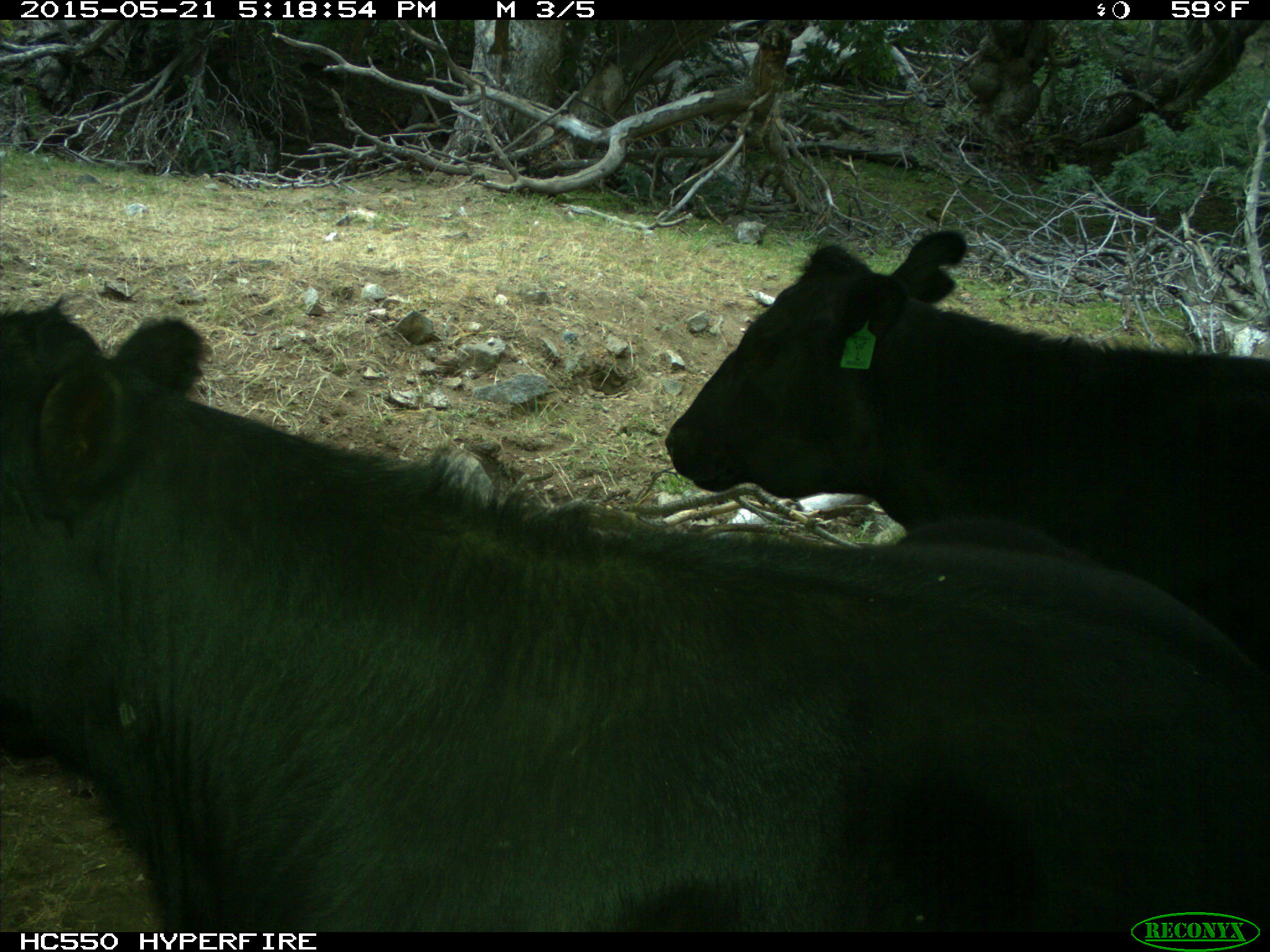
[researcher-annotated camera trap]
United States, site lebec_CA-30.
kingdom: Animalia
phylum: Chordata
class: Mammalia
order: Artiodactyla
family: Bovidae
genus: Bos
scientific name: Bos taurus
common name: domestic cow